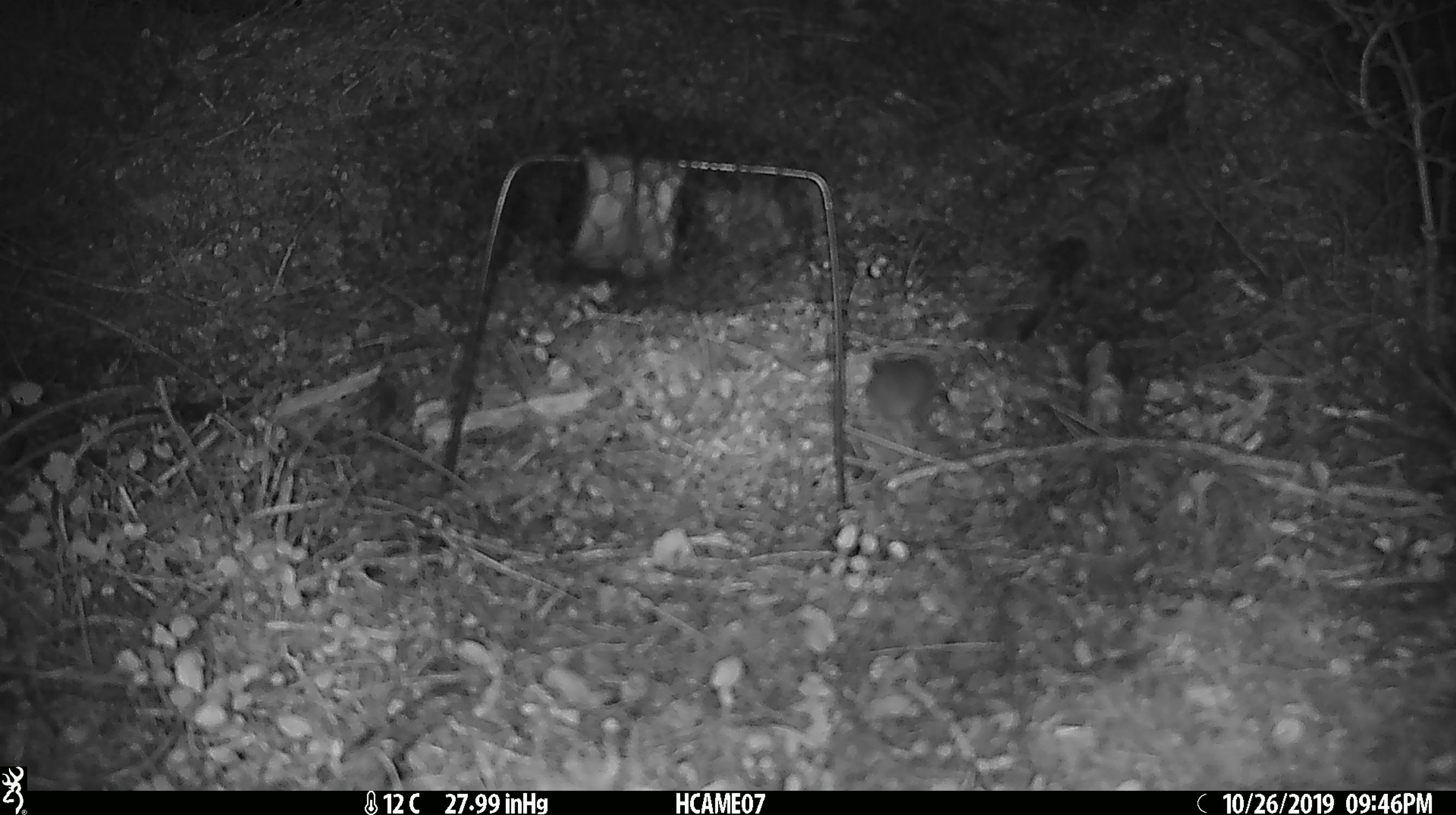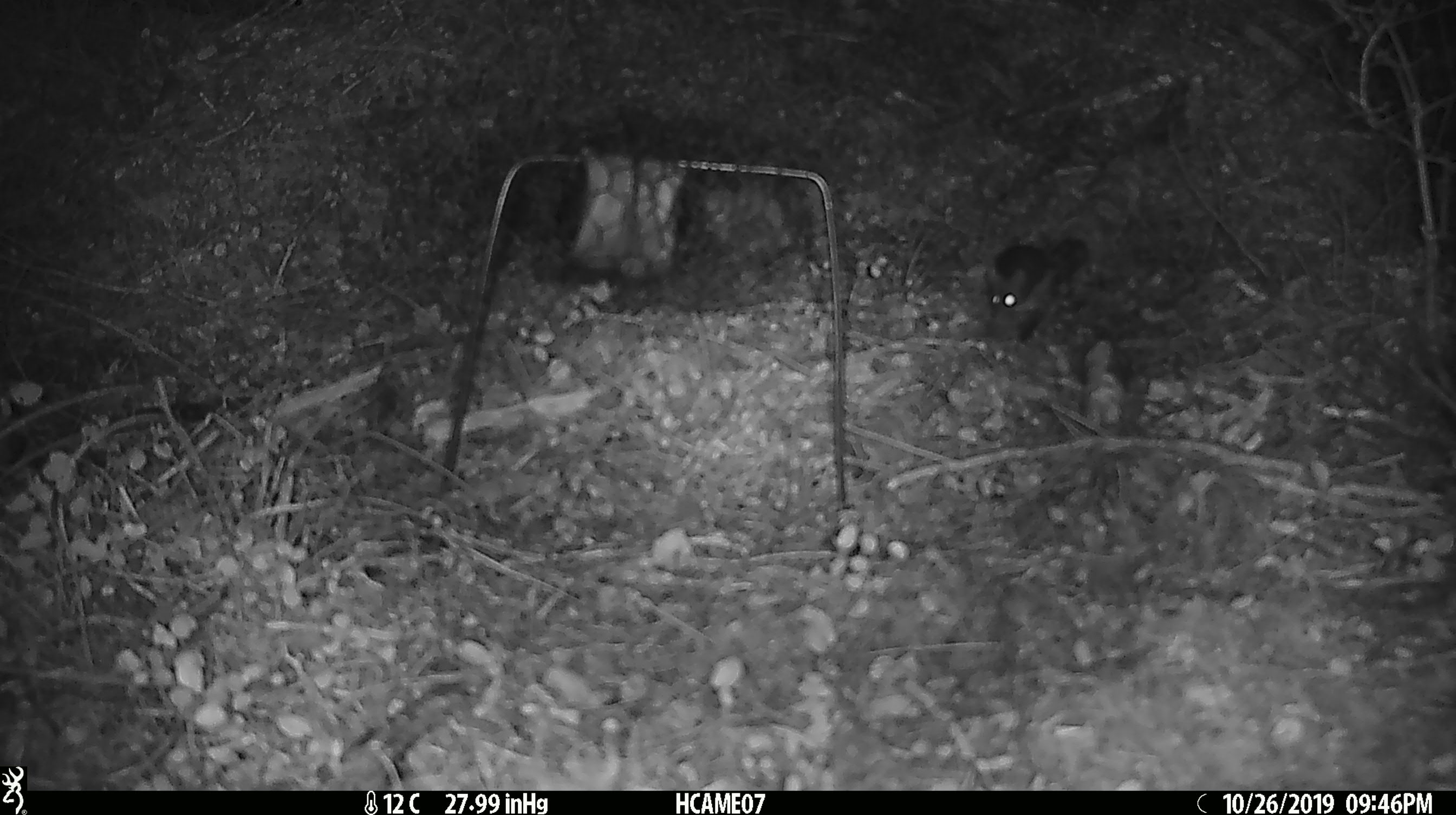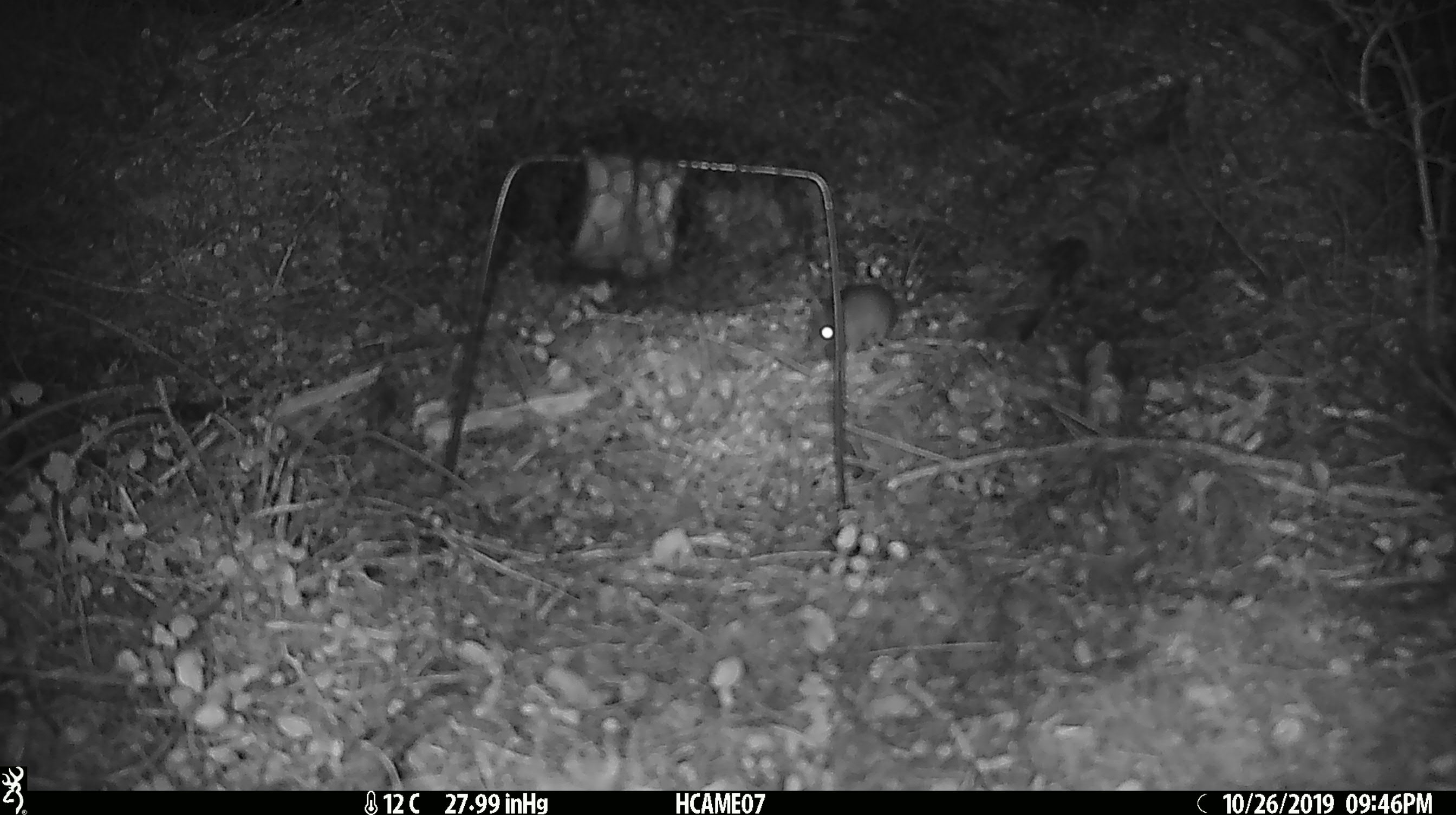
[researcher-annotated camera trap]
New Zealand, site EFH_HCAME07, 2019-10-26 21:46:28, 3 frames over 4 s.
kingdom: Animalia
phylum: Chordata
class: Mammalia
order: Rodentia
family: Muridae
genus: Mus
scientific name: Mus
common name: mouse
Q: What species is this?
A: Mouse (Mus).